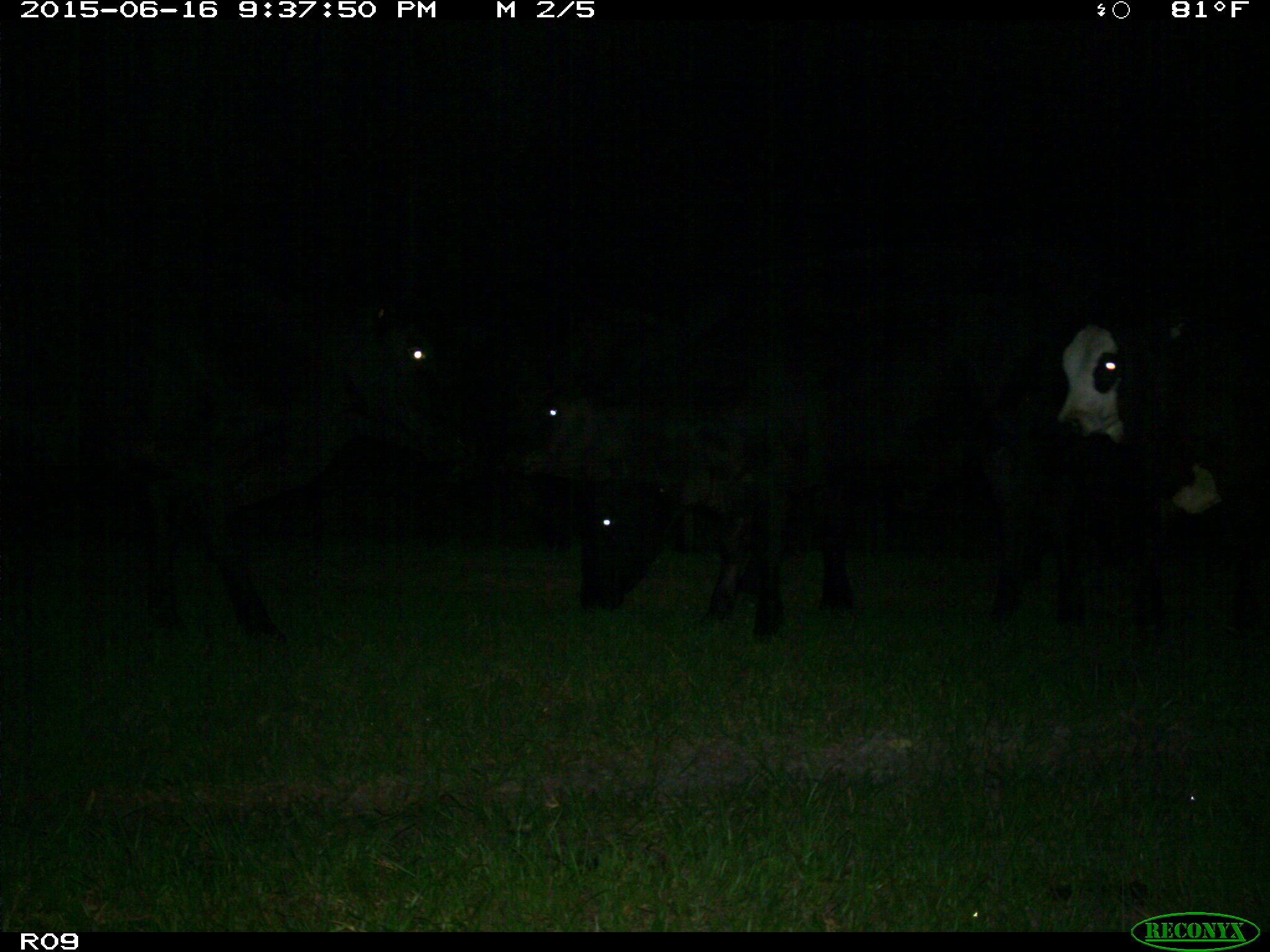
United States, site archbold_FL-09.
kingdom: Animalia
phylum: Chordata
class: Mammalia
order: Artiodactyla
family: Bovidae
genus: Bos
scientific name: Bos taurus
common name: domestic cow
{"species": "Bos taurus (domestic cow)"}